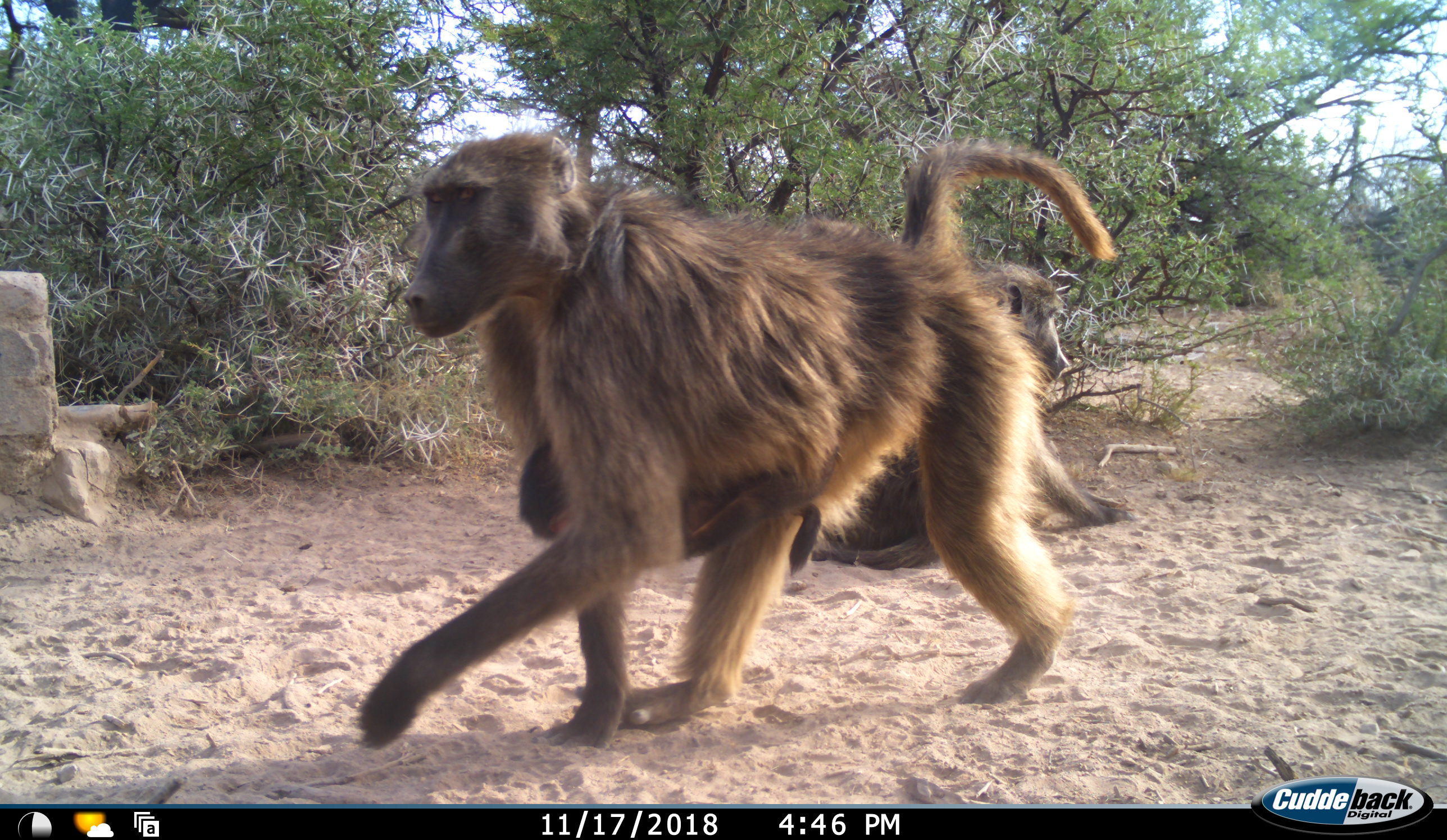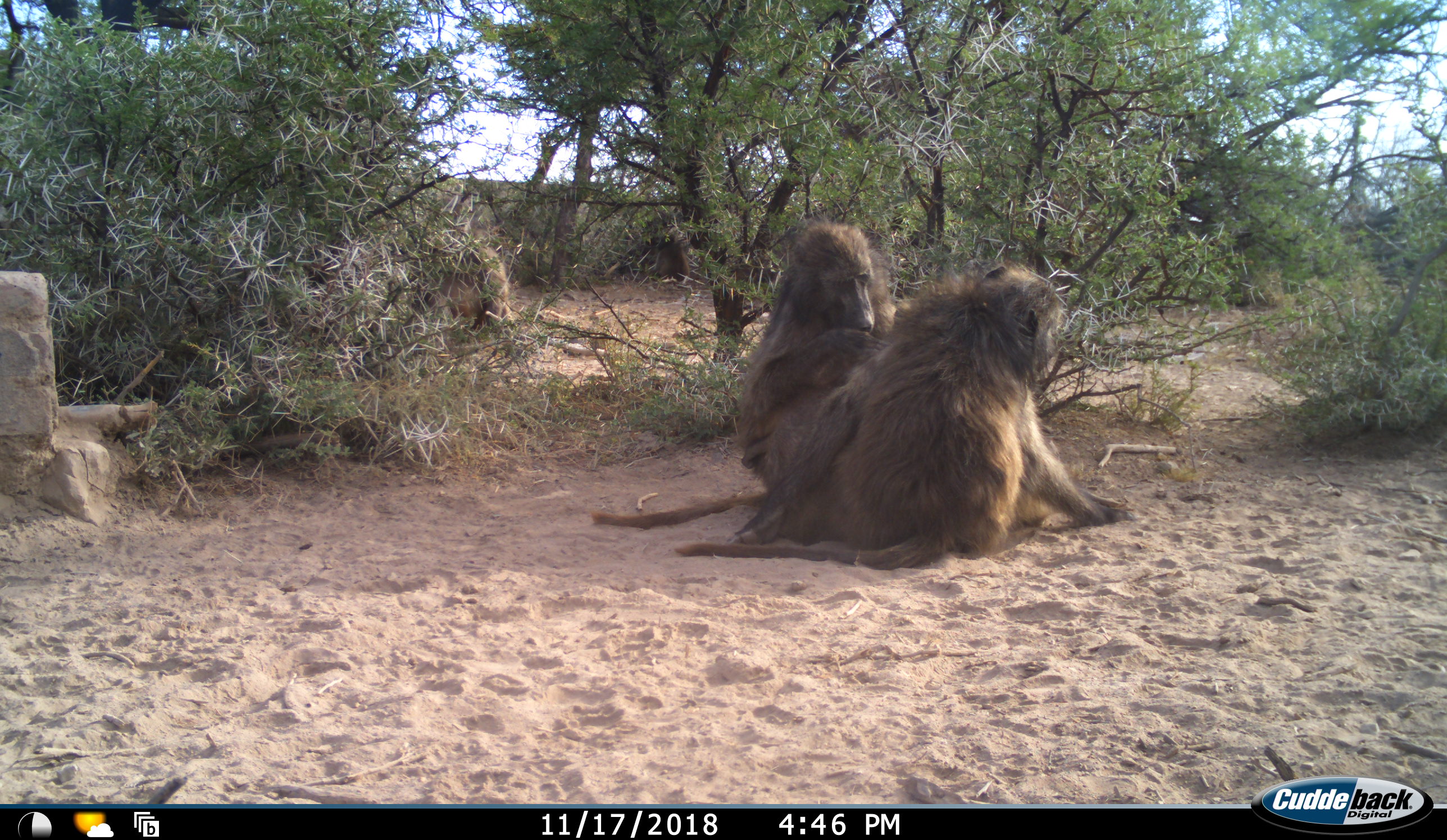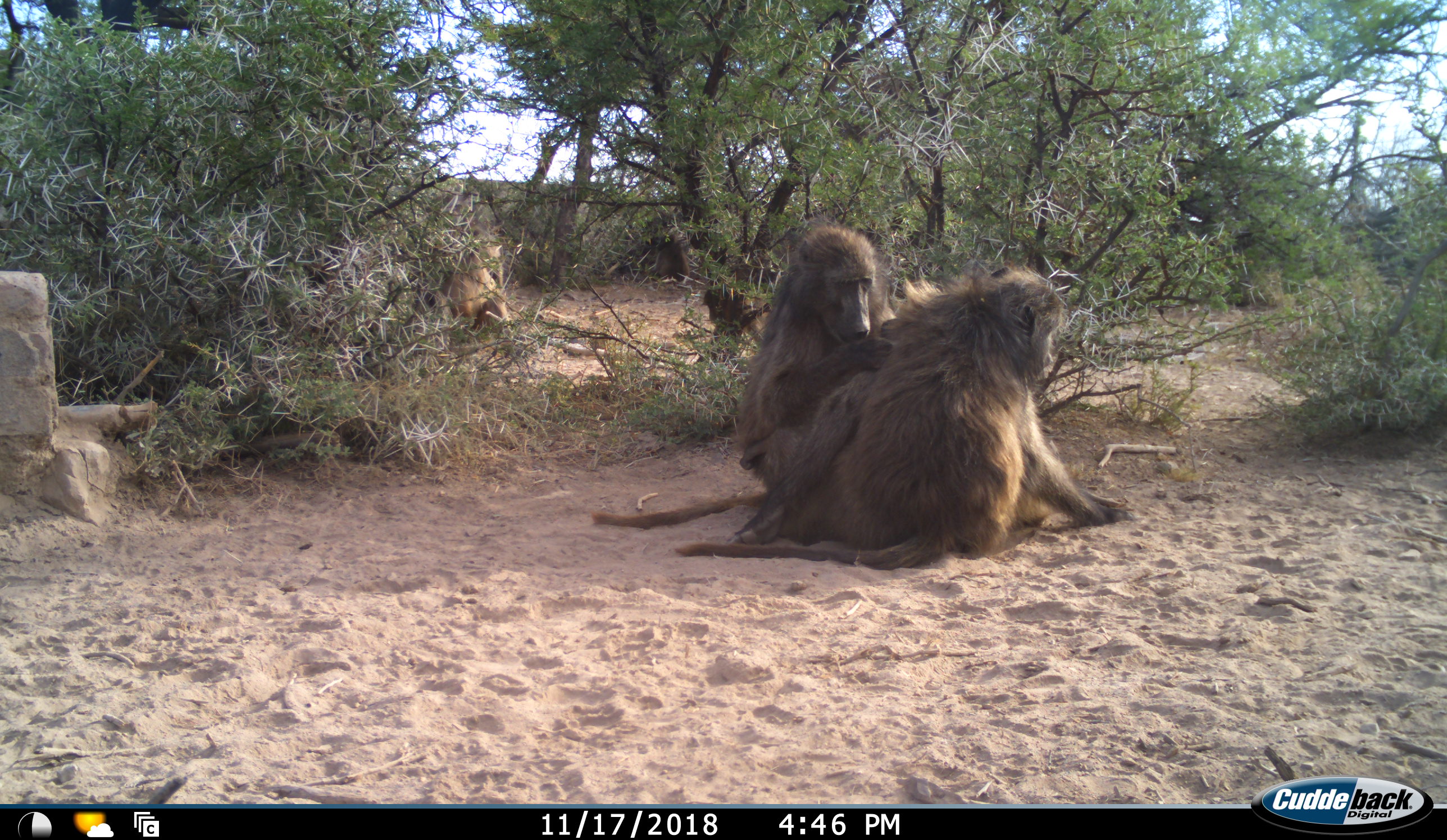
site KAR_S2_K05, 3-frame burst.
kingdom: Animalia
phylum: Chordata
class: Mammalia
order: Primates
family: Cercopithecidae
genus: Papio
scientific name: Papio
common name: baboon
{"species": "baboon (Papio)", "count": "6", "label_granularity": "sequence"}